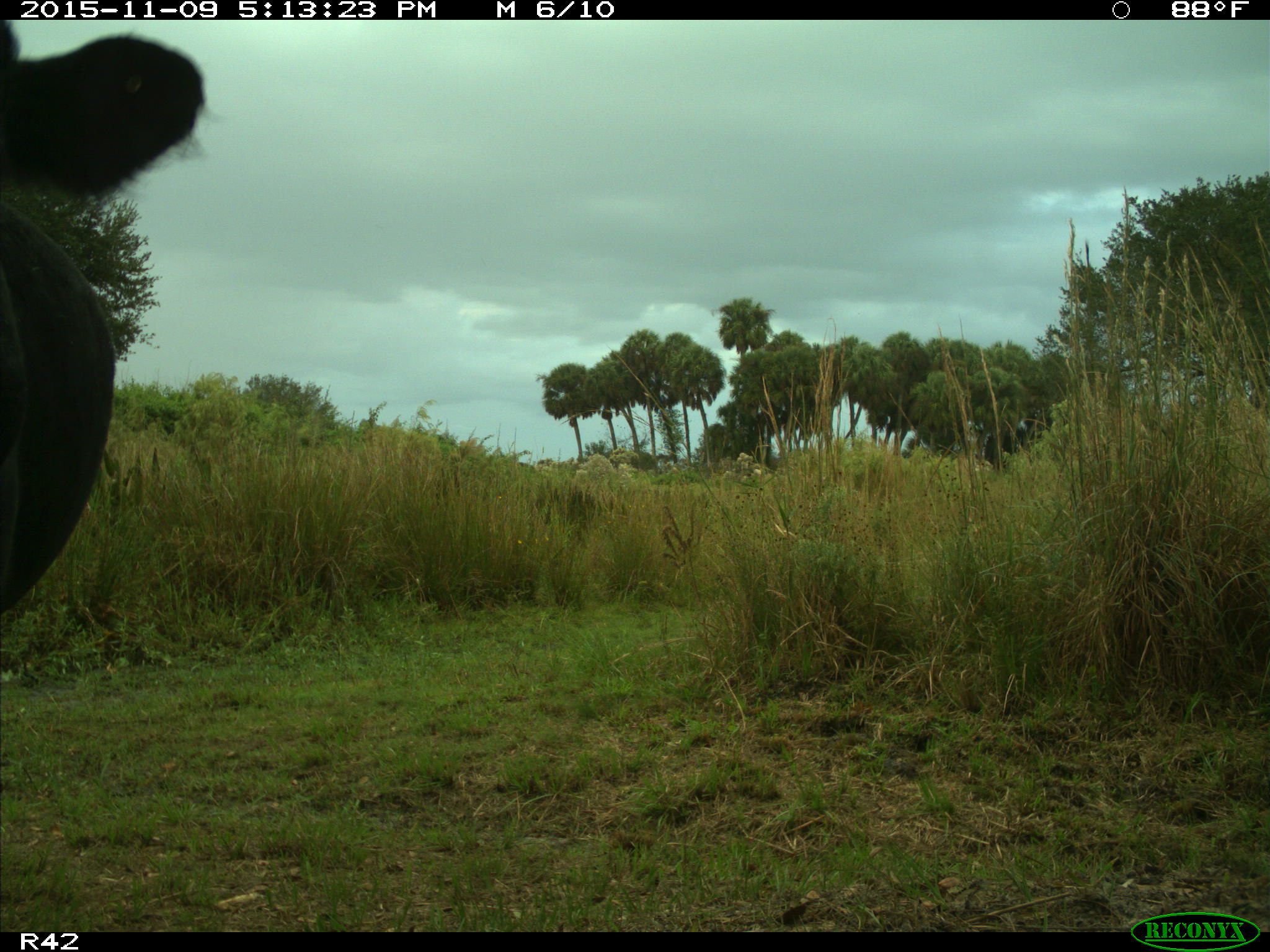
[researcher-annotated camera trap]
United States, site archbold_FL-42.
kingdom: Animalia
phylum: Chordata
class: Mammalia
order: Artiodactyla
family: Bovidae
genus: Bos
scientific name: Bos taurus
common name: domestic cow